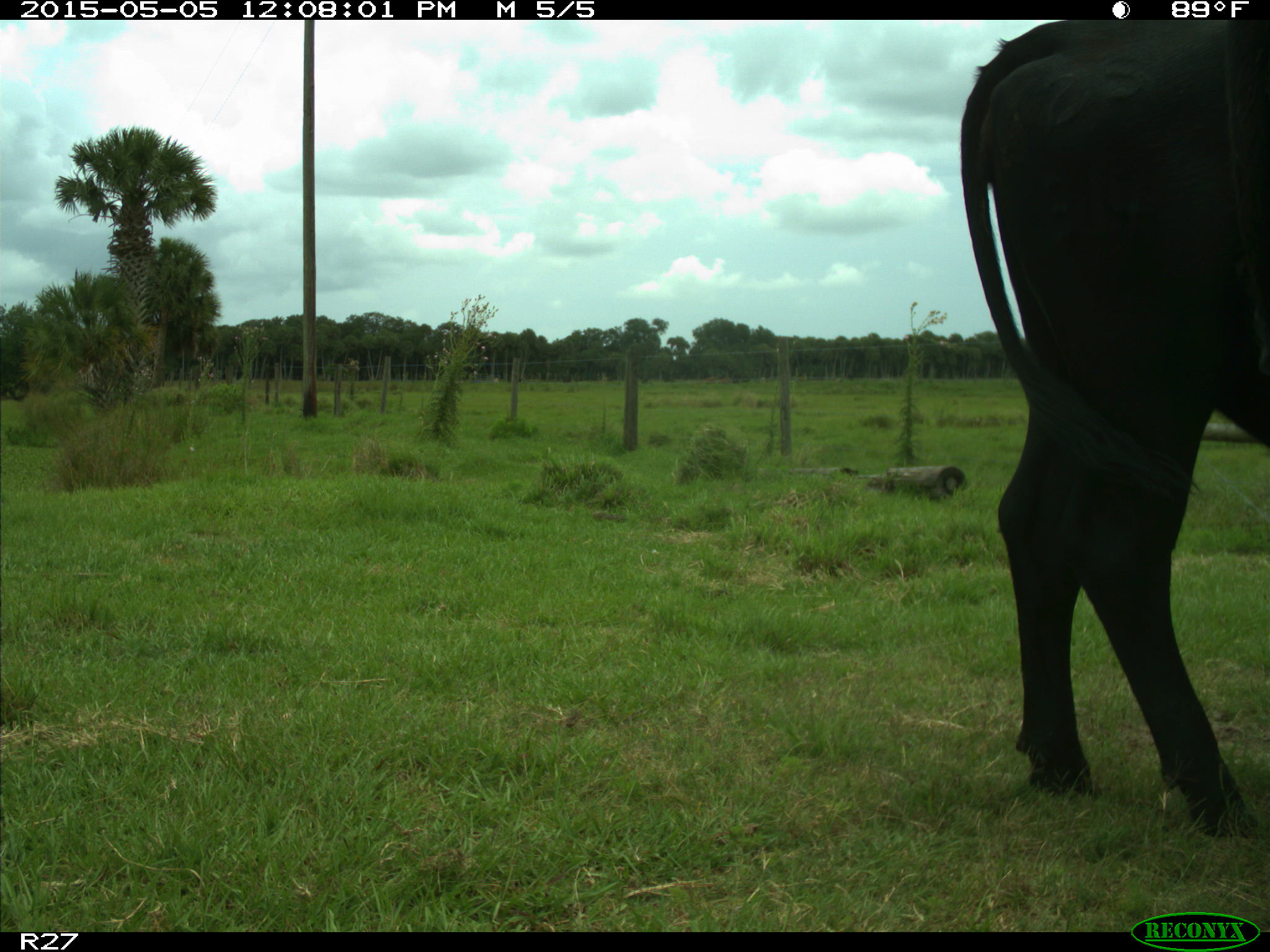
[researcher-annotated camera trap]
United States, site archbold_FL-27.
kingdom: Animalia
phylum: Chordata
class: Mammalia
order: Artiodactyla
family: Bovidae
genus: Bos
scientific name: Bos taurus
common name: domestic cow